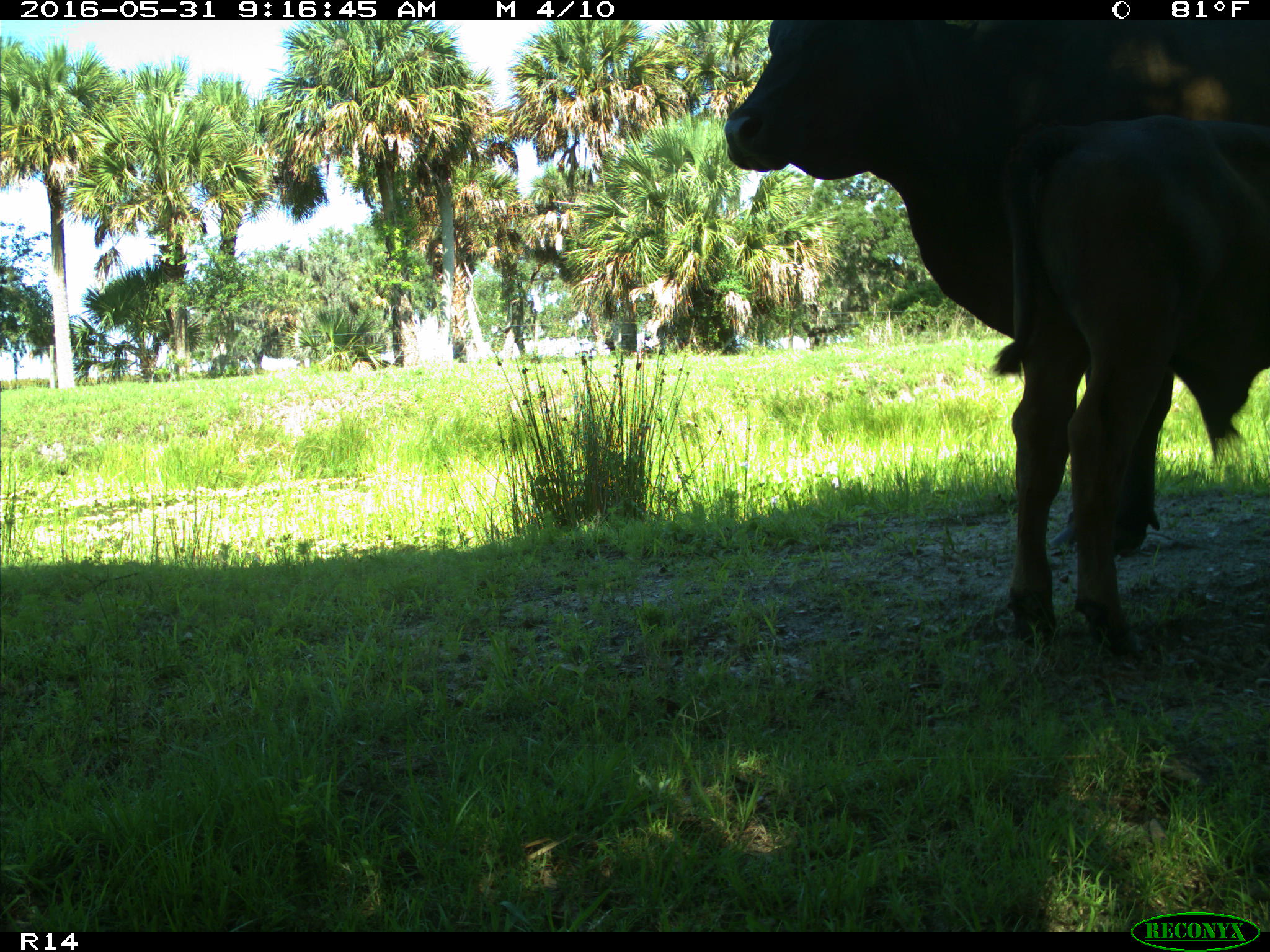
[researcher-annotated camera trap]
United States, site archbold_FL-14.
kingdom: Animalia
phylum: Chordata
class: Mammalia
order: Artiodactyla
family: Bovidae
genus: Bos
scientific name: Bos taurus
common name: domestic cow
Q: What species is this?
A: Bos taurus (domestic cow).